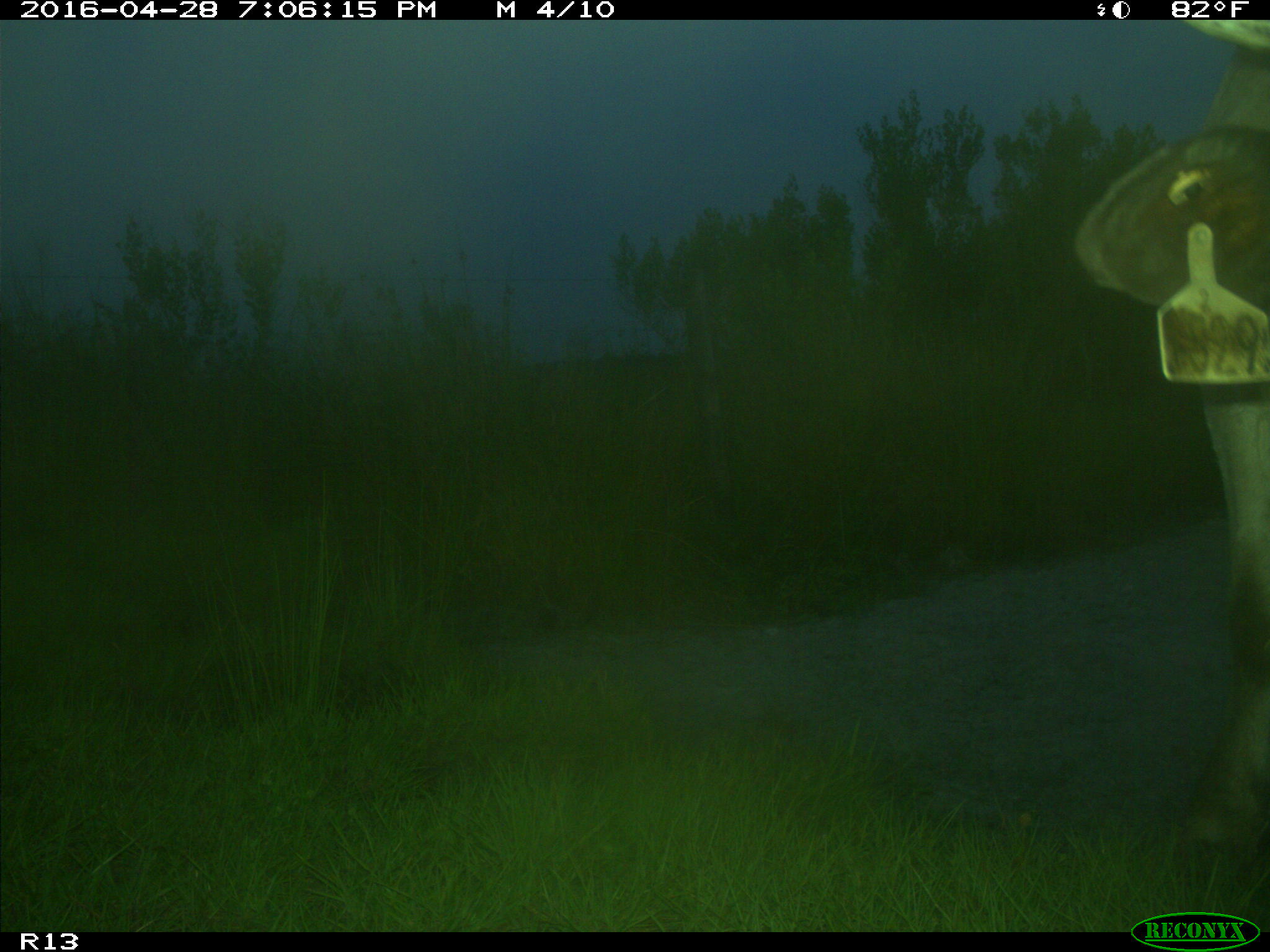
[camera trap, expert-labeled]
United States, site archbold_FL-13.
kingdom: Animalia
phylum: Chordata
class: Mammalia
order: Artiodactyla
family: Bovidae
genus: Bos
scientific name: Bos taurus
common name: domestic cow